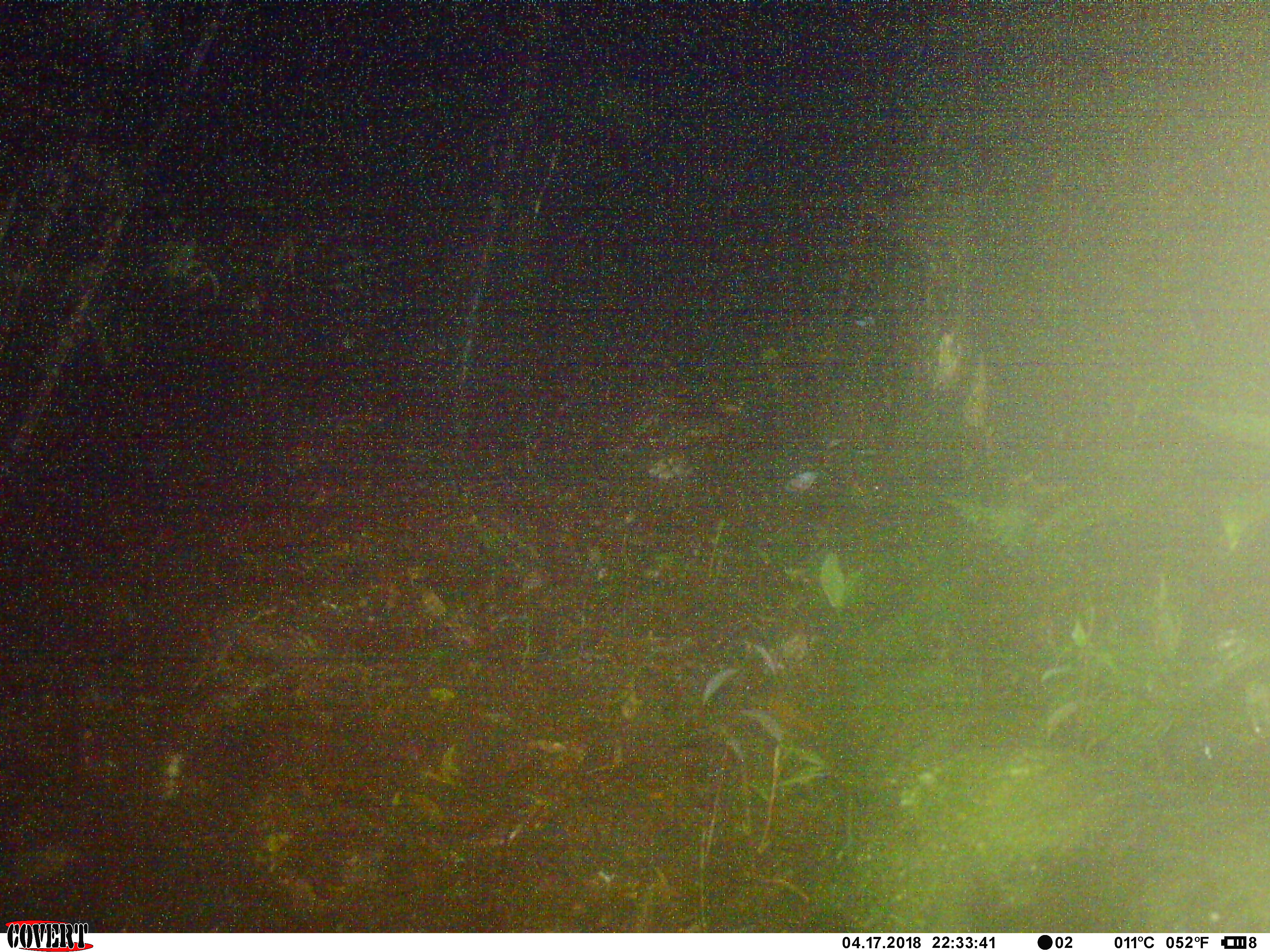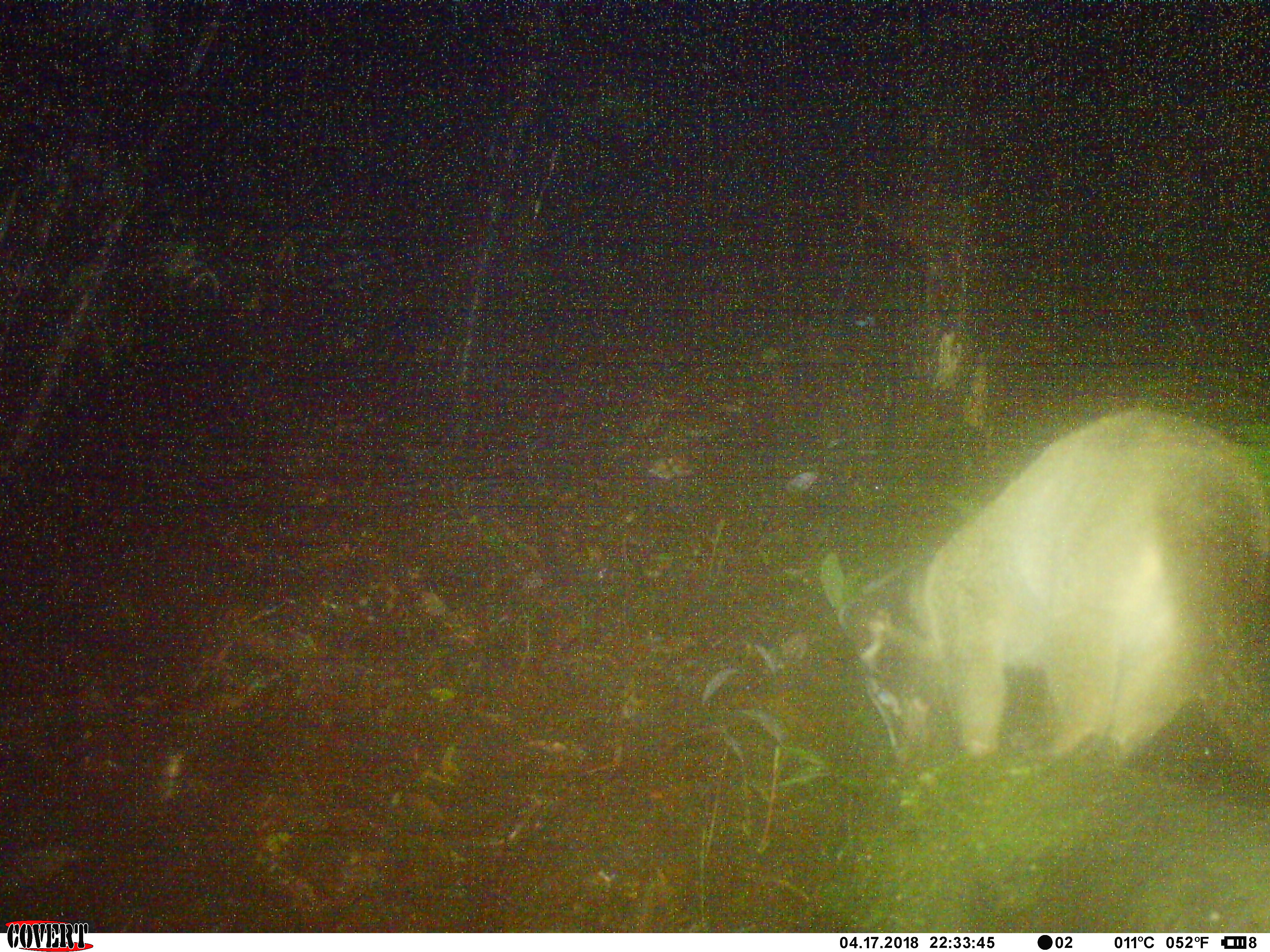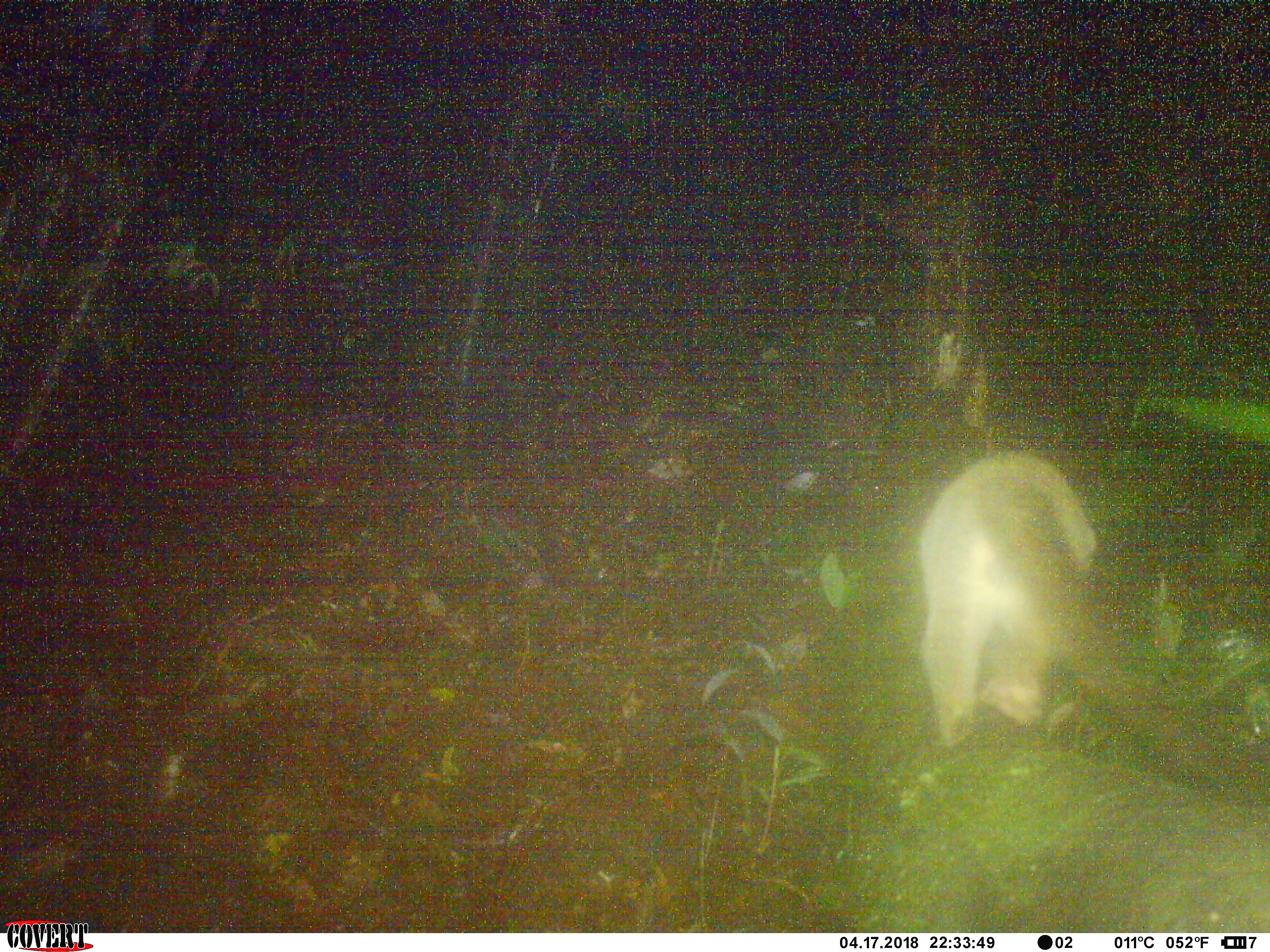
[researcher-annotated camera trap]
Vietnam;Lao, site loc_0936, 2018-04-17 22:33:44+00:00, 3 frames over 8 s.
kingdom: Animalia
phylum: Chordata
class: Mammalia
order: Carnivora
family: Viverridae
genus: Paguma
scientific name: Paguma larvata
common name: masked palm civet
Masked palm civet (Paguma larvata). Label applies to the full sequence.